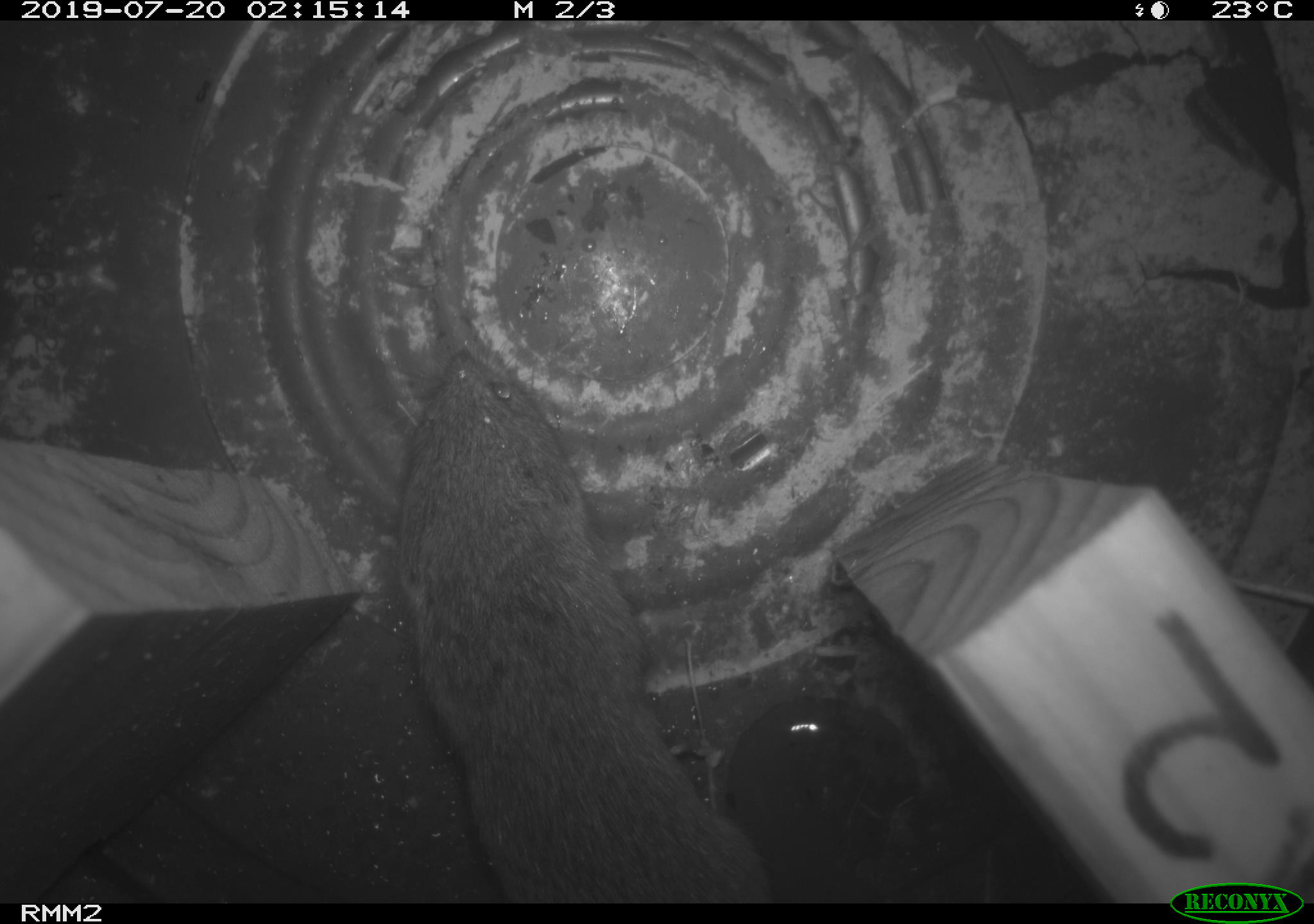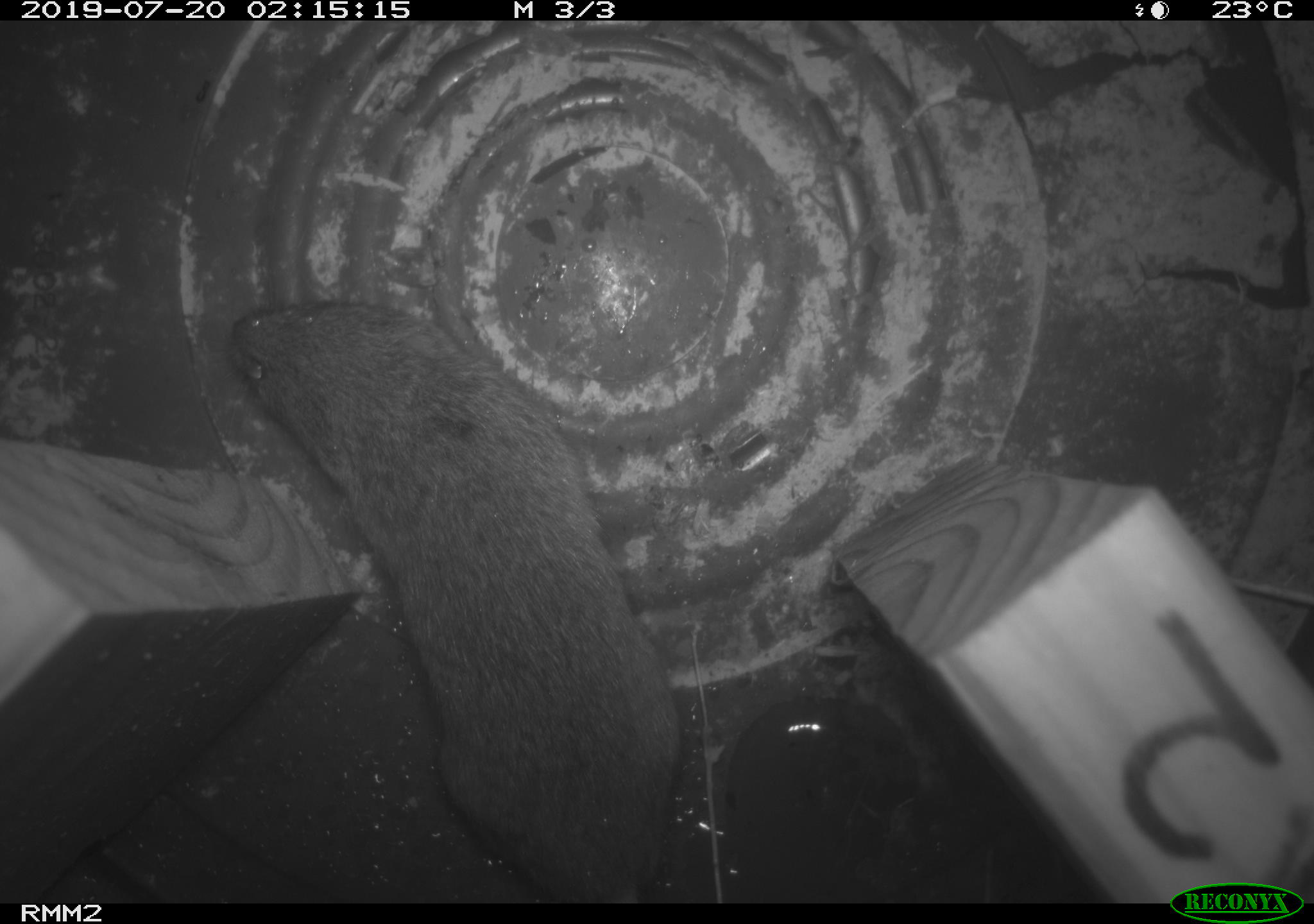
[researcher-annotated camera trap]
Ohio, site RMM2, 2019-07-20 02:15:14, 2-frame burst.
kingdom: Animalia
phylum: Chordata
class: Mammalia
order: Rodentia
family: Cricetidae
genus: Microtus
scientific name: Microtus pennsylvanicus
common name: meadow vole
Meadow vole (Microtus pennsylvanicus).